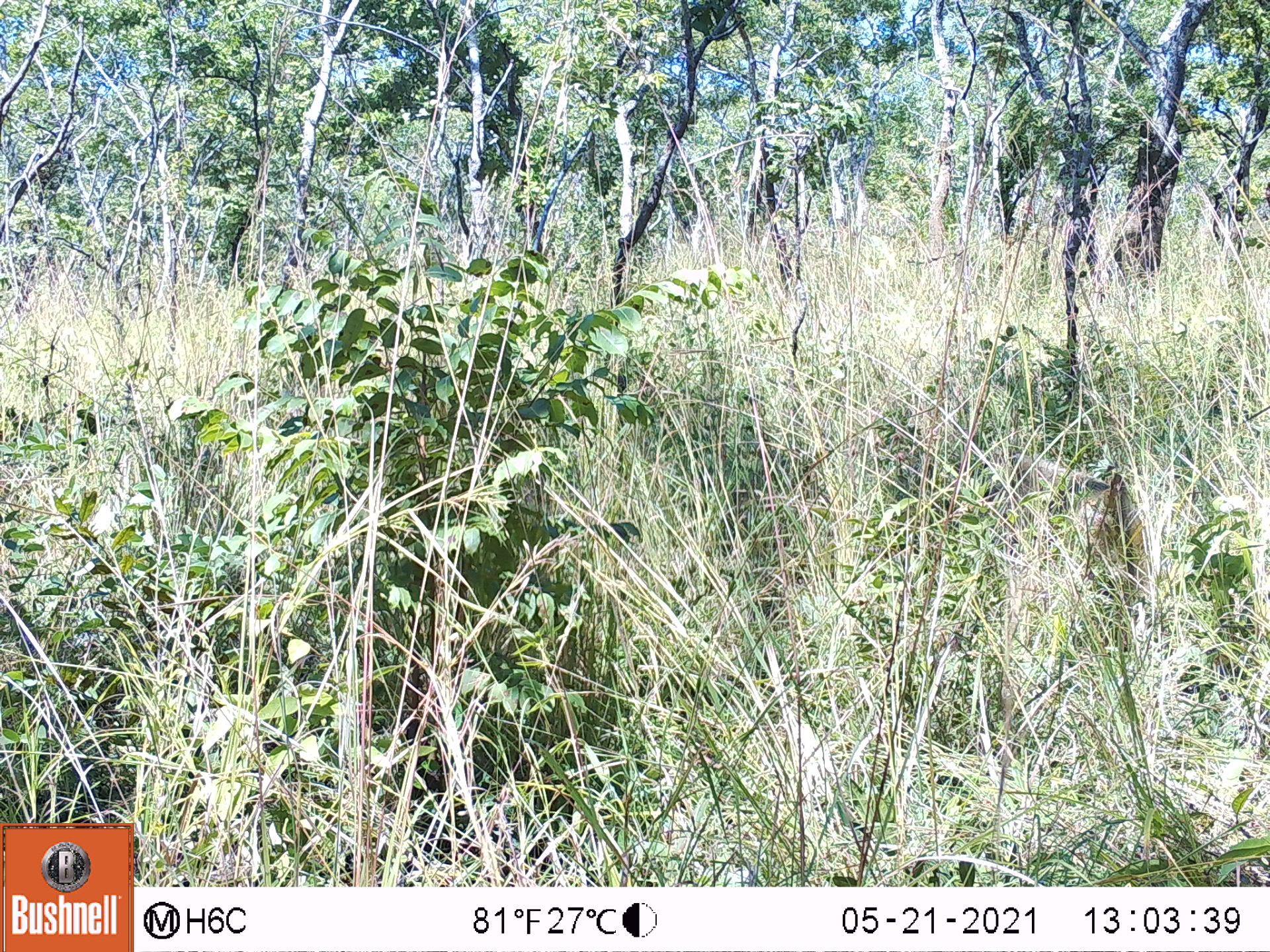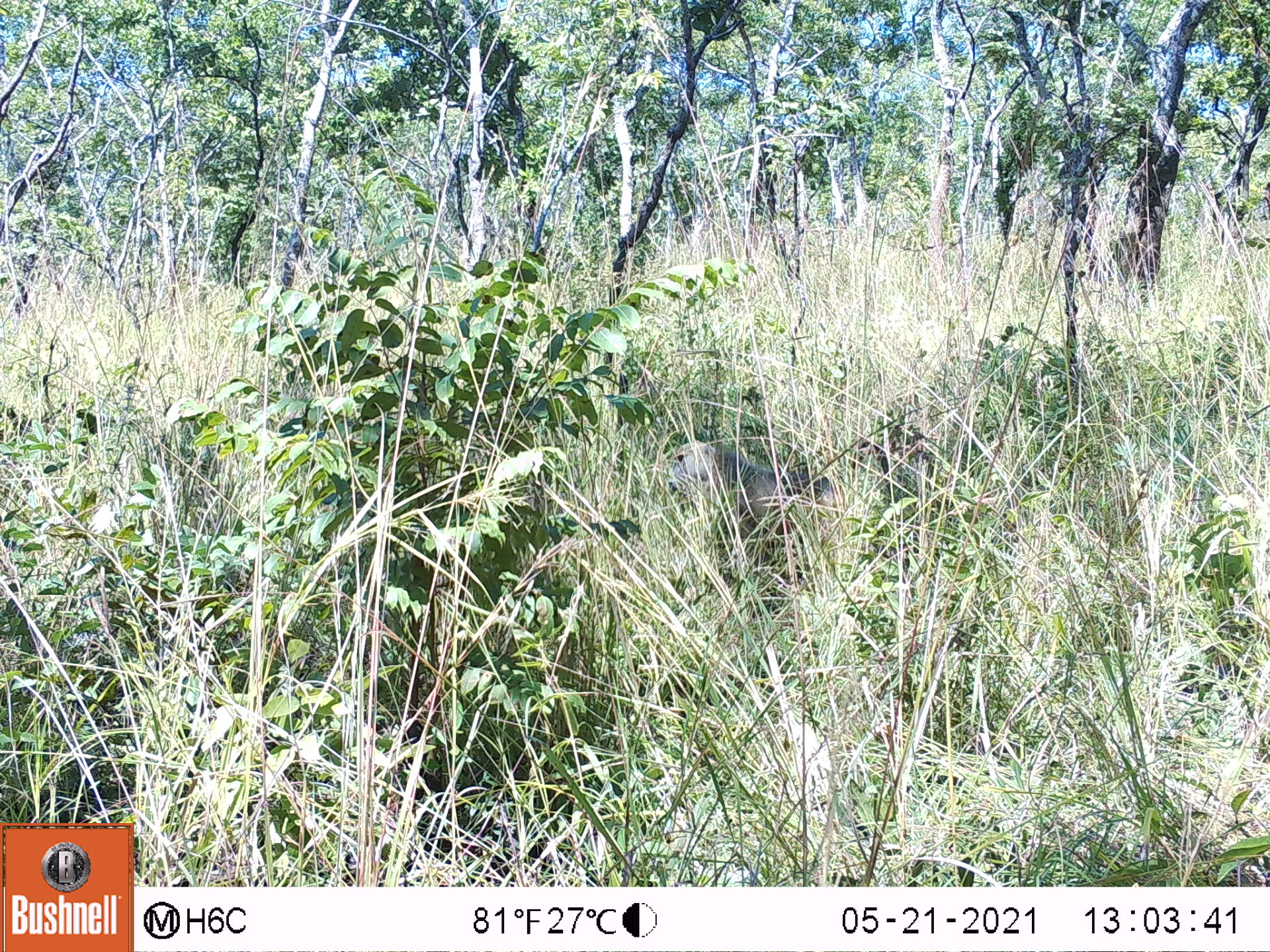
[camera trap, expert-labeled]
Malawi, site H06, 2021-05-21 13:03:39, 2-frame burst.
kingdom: Animalia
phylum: Chordata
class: Mammalia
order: Primates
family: Cercopithecidae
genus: Papio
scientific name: Papio cynocephalus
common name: yellow baboon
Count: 1.